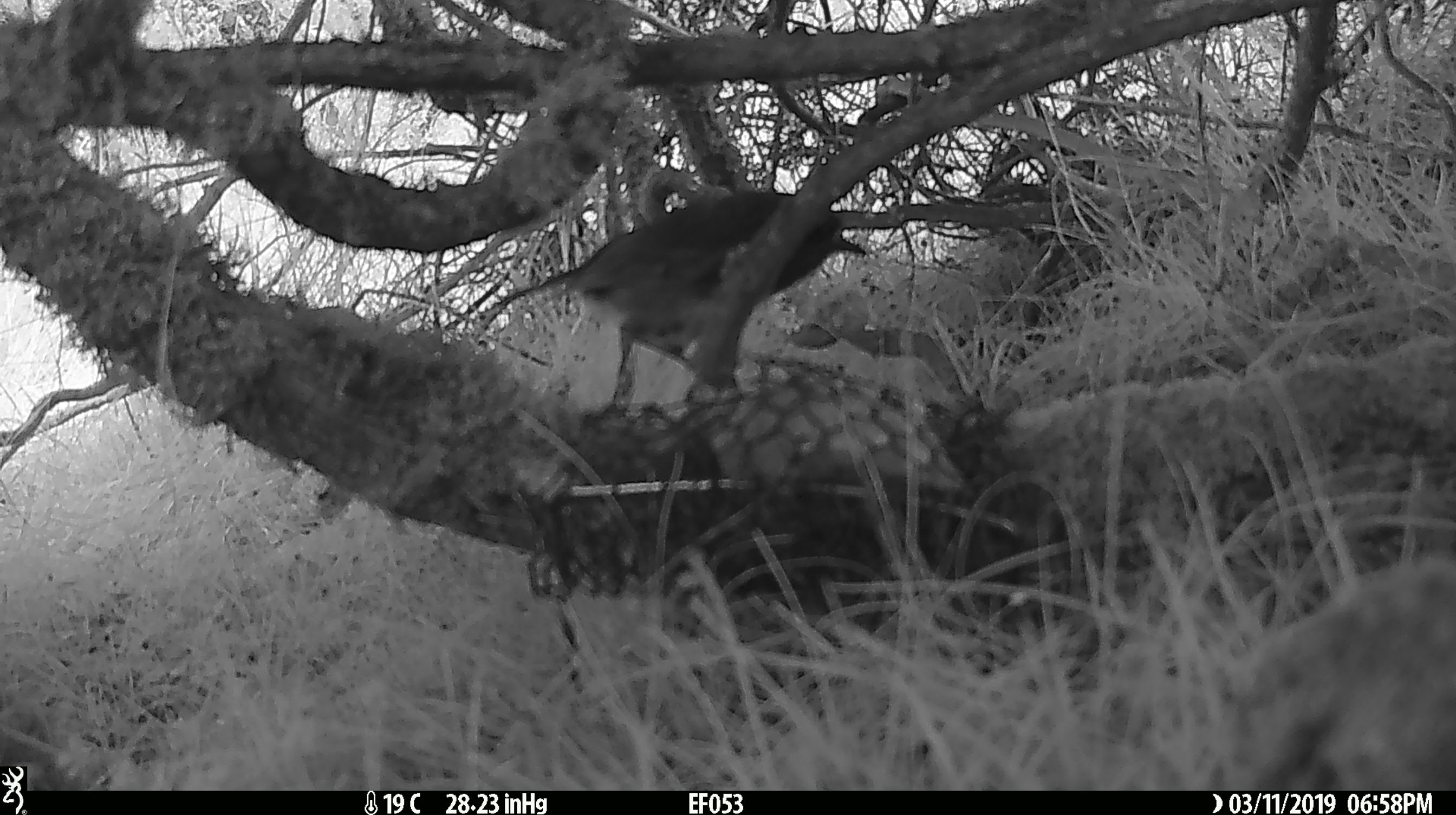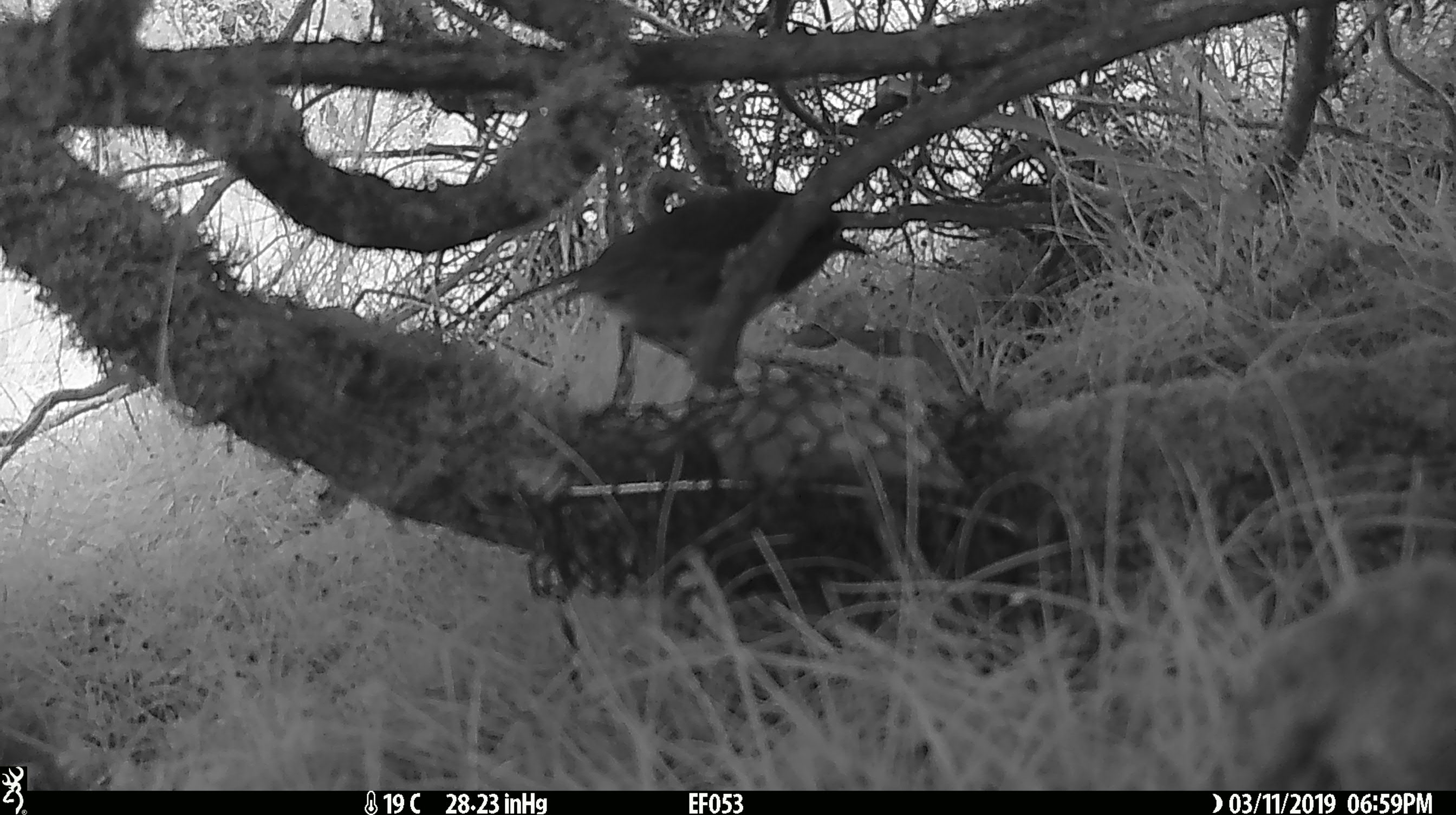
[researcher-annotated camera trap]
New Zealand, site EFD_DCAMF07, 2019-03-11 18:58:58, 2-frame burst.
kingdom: Animalia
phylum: Chordata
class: Aves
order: Passeriformes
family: Petroicidae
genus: Petroica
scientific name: Petroica australis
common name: new zealand robin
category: robin